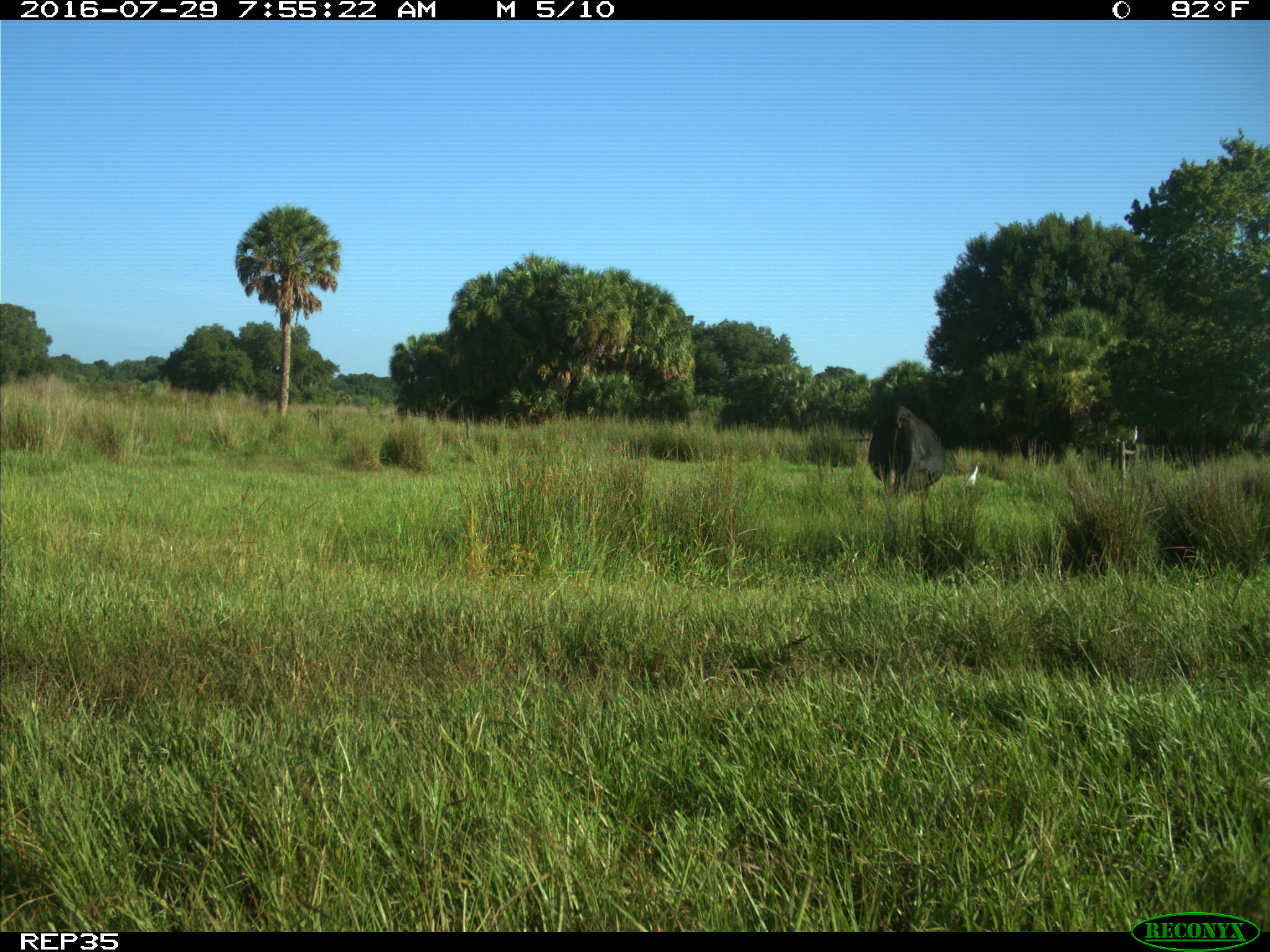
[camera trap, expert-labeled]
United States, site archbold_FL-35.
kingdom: Animalia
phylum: Chordata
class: Mammalia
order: Artiodactyla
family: Bovidae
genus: Bos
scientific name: Bos taurus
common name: domestic cow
Bos taurus (domestic cow).